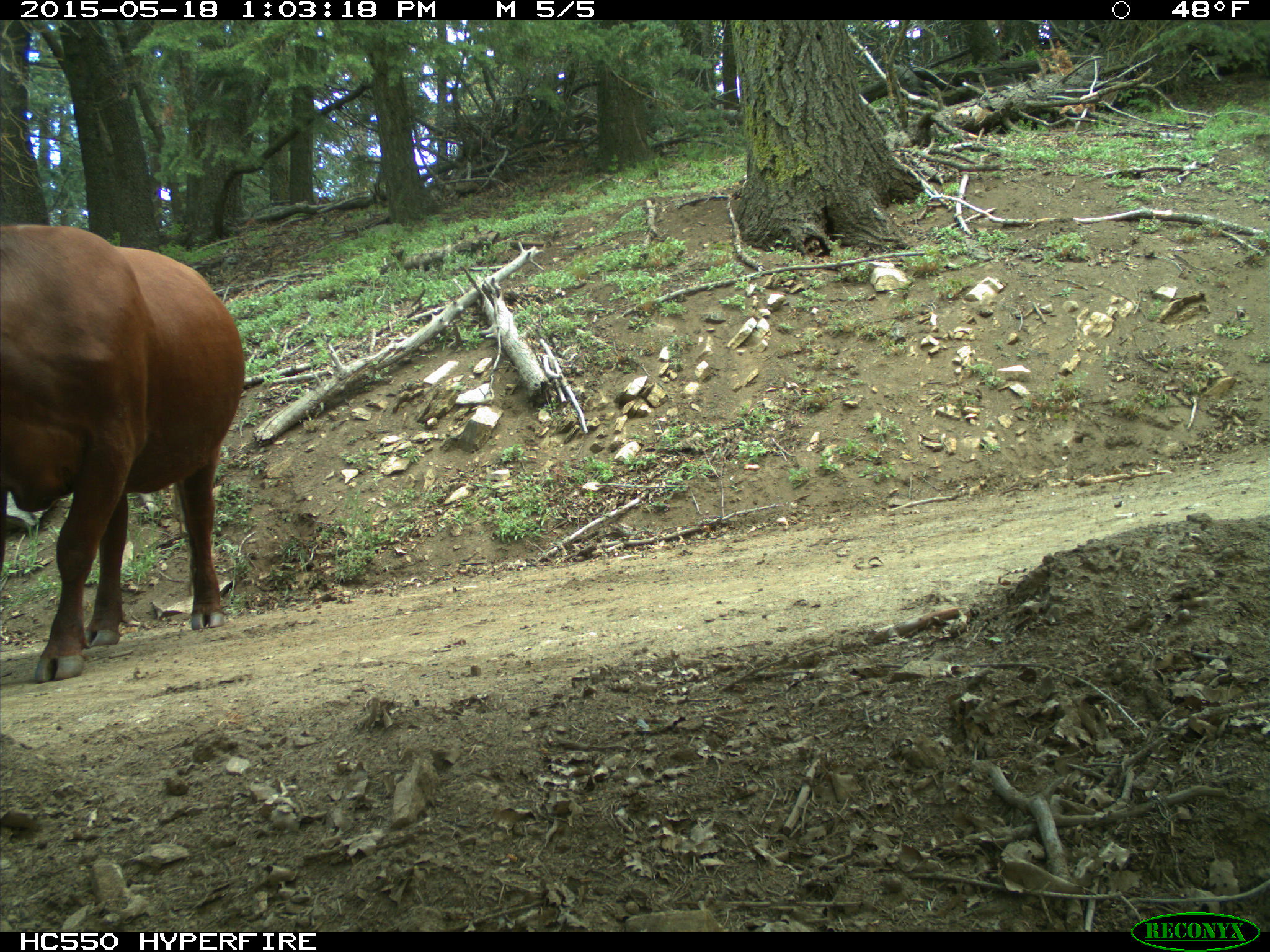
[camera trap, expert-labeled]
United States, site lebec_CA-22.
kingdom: Animalia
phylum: Chordata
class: Mammalia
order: Artiodactyla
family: Bovidae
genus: Bos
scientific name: Bos taurus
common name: domestic cow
Bos taurus (domestic cow).